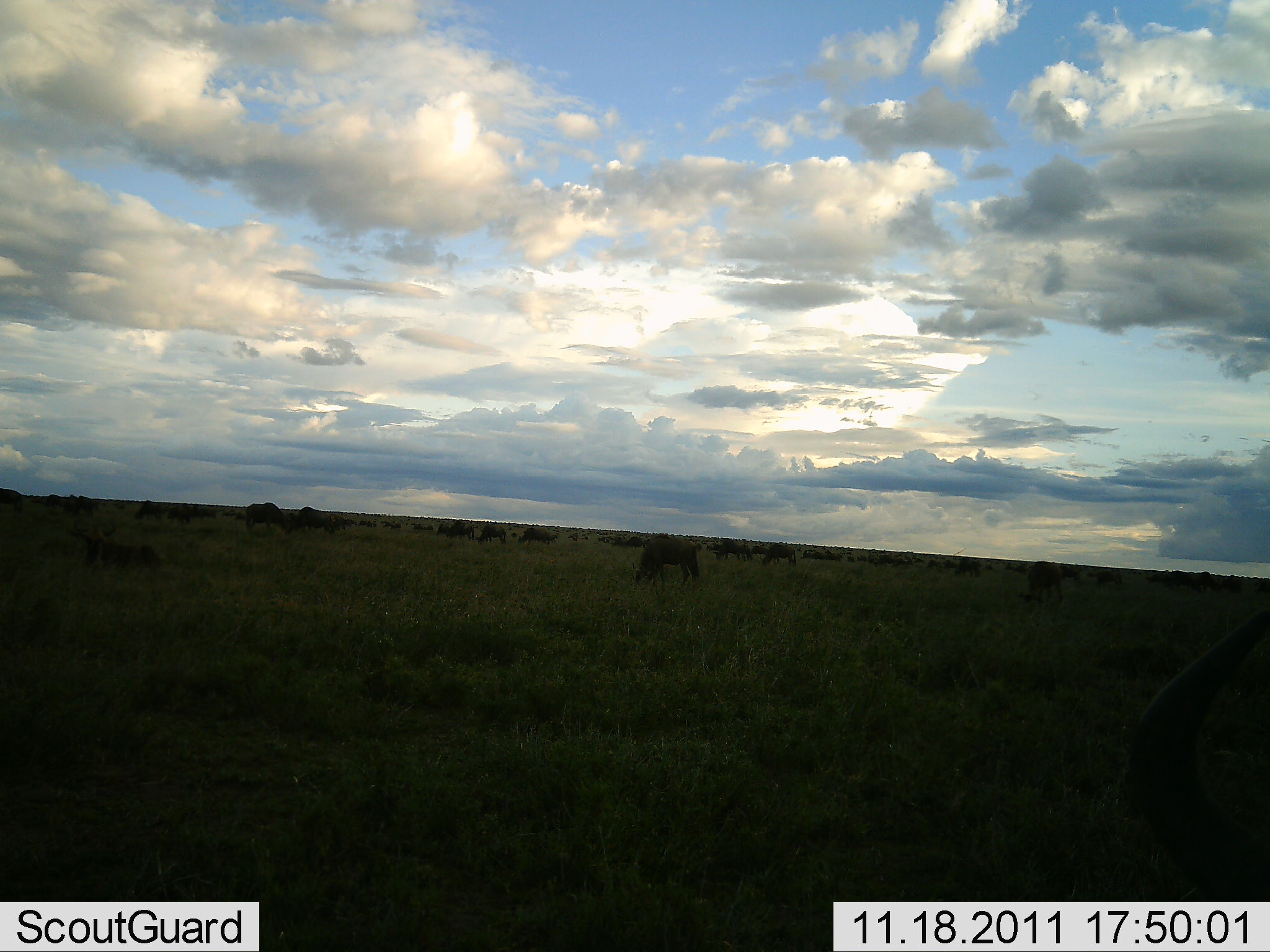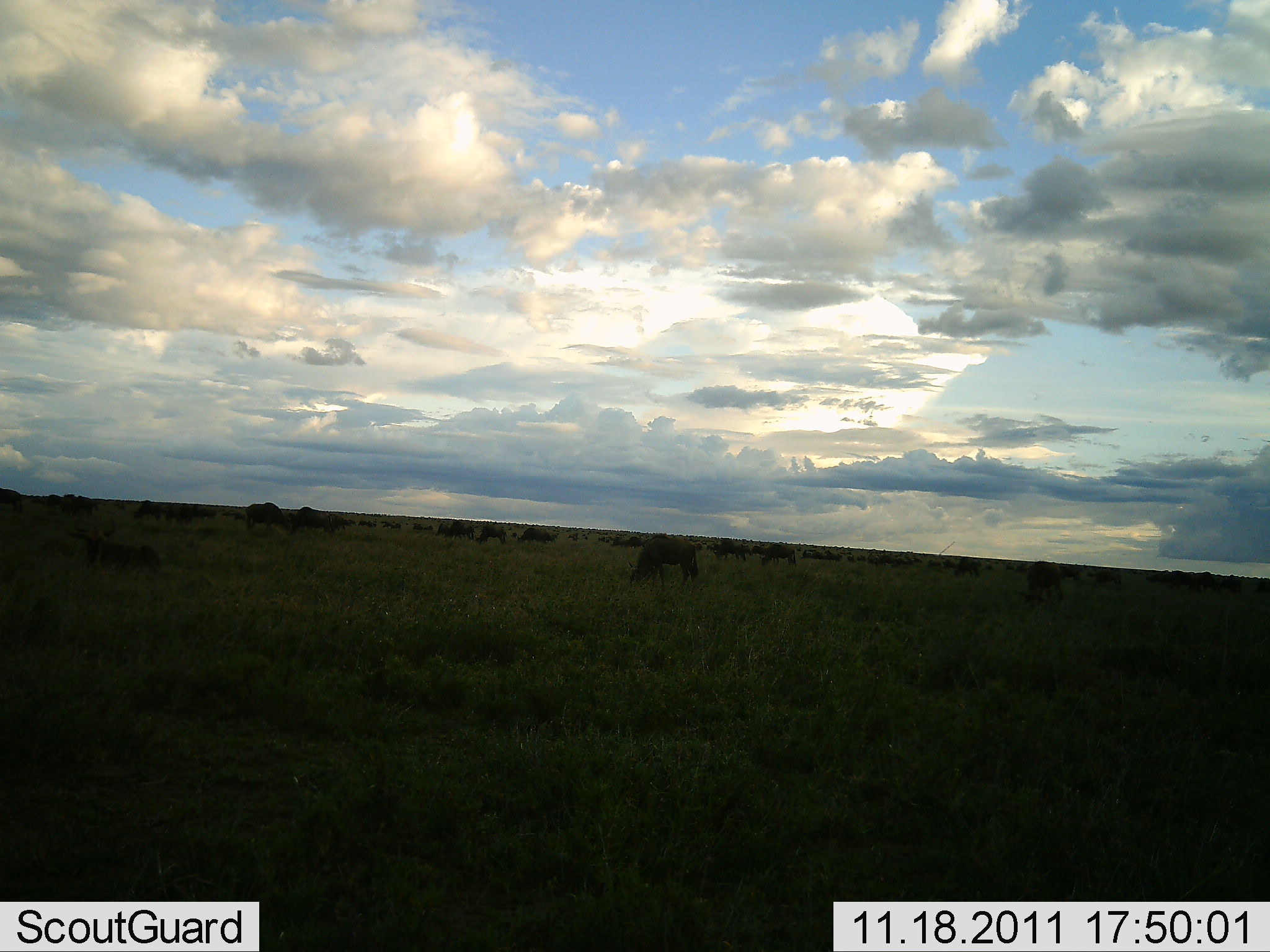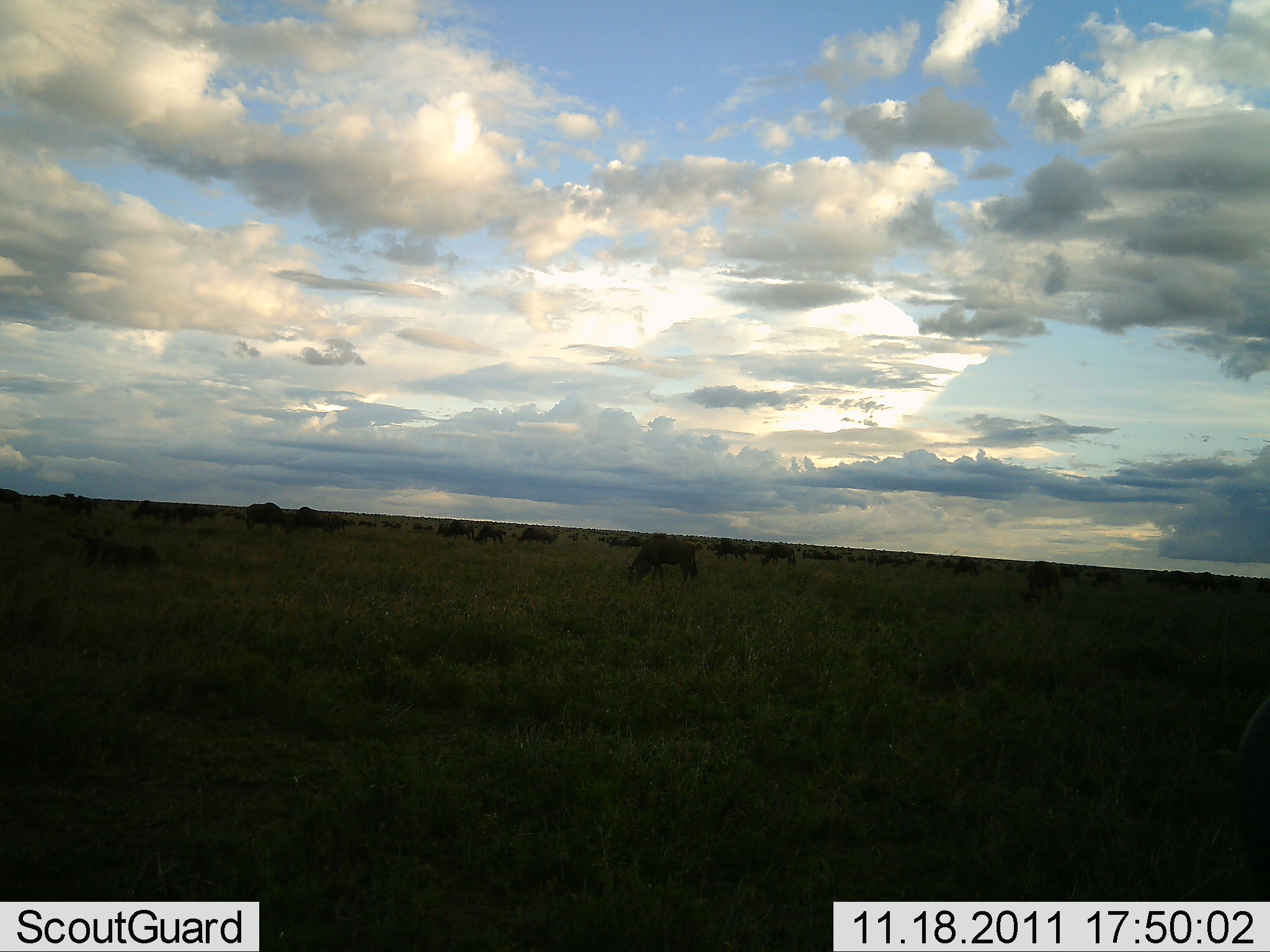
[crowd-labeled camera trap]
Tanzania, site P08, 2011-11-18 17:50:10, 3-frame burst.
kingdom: Animalia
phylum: Chordata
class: Mammalia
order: Artiodactyla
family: Bovidae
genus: Connochaetes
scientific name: Connochaetes taurinus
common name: blue wildebeest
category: wildebeest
Wildebeest (blue wildebeest) (Connochaetes taurinus), count 11-50. Behavior (volunteer vote fractions): standing 42%, resting 25%, moving 0%, interacting 0%. Young present (vote fraction): 0%. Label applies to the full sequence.